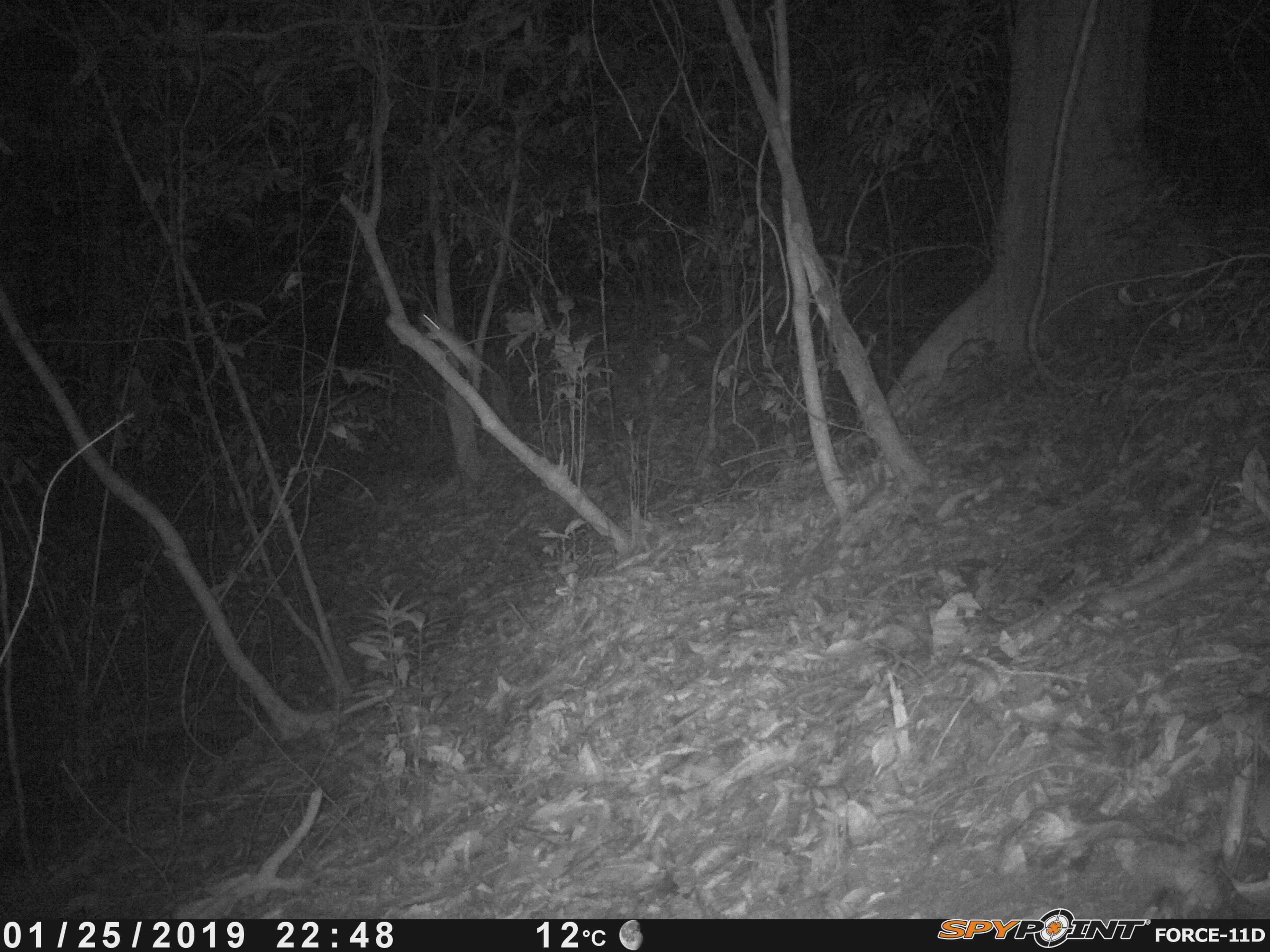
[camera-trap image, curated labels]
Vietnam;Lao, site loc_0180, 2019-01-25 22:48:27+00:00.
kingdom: Animalia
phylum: Chordata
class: Mammalia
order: Rodentia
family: Muridae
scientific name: Muridae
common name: old-world mice and rats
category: unidentified murid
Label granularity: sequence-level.